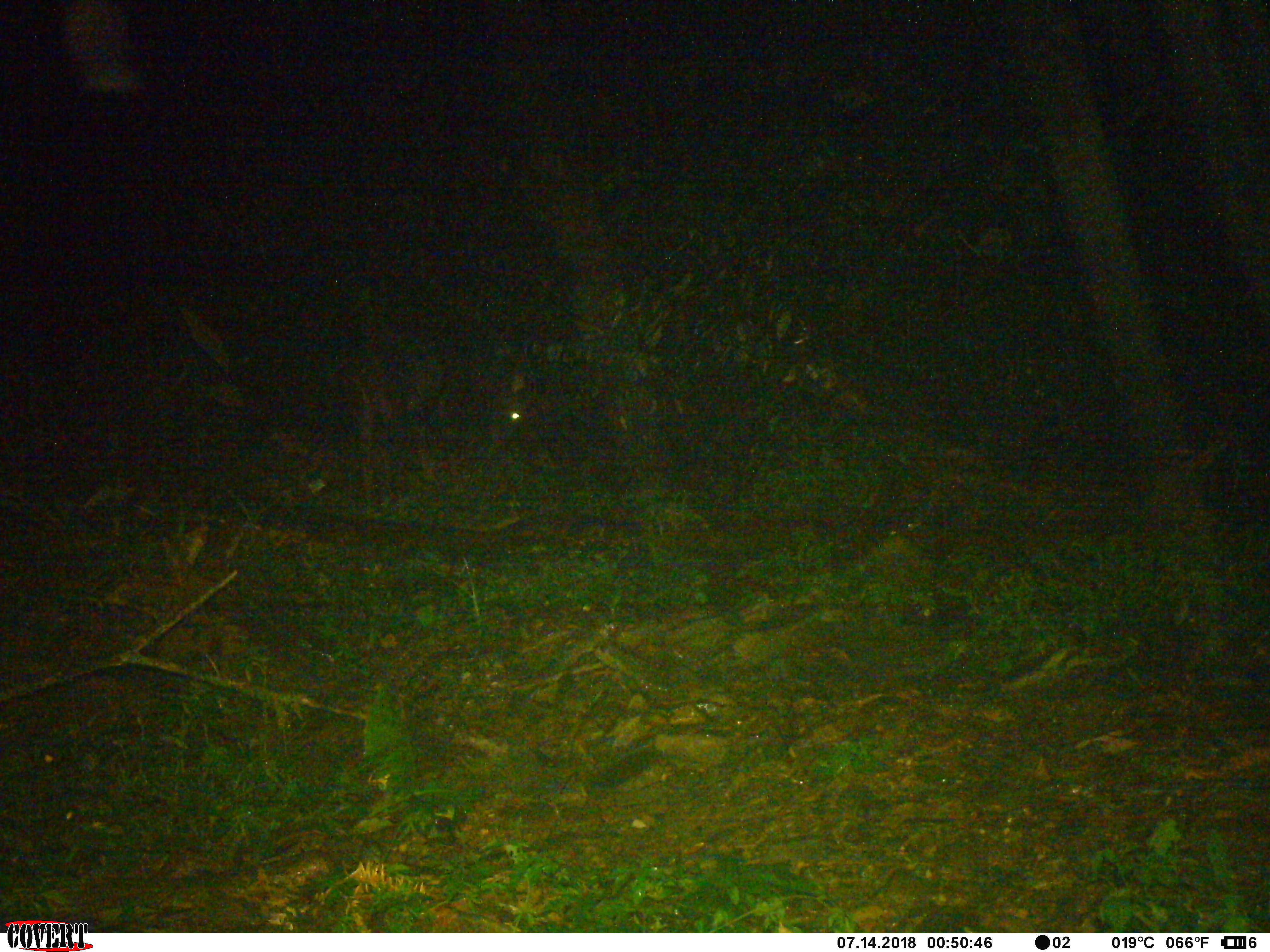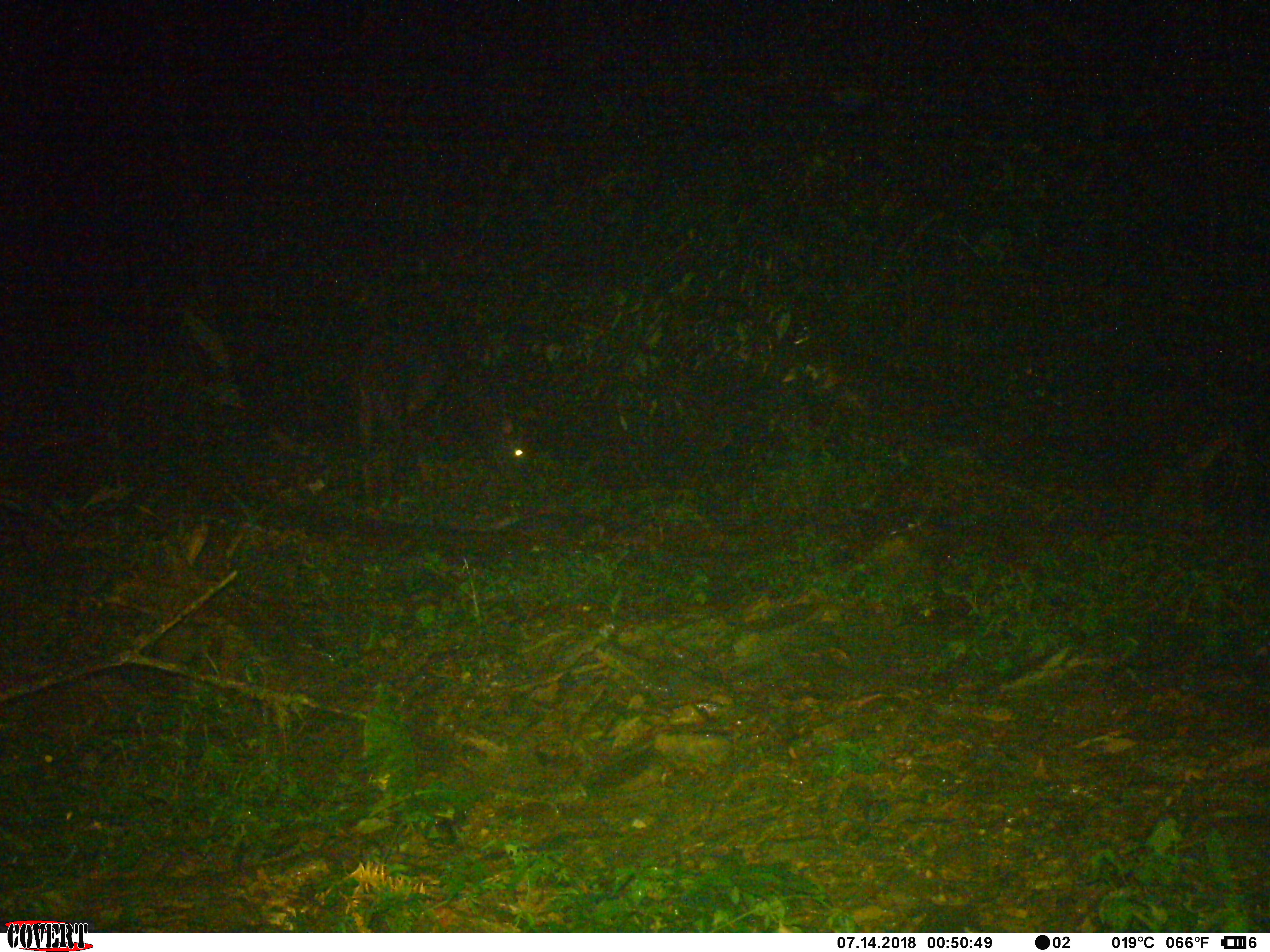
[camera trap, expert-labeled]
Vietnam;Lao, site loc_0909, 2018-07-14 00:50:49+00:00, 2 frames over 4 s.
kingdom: Animalia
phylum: Chordata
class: Mammalia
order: Artiodactyla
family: Bovidae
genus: Capricornis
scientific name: Capricornis sumatraensis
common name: chinese serow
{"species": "chinese serow (Capricornis sumatraensis)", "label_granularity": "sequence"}